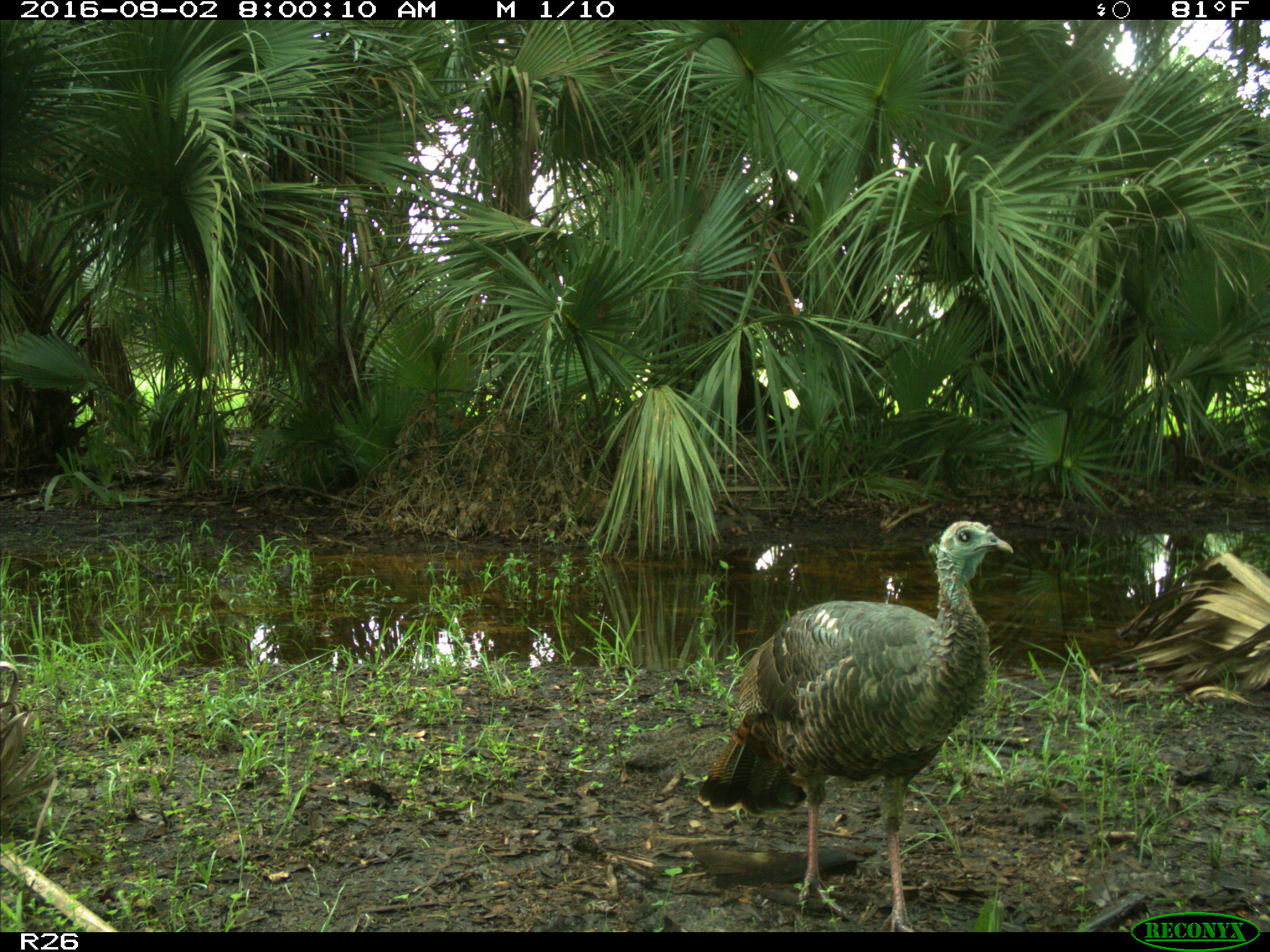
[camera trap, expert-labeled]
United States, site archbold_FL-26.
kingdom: Animalia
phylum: Chordata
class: Aves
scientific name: Aves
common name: birds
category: unidentified bird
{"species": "unidentified bird (birds) (Aves)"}